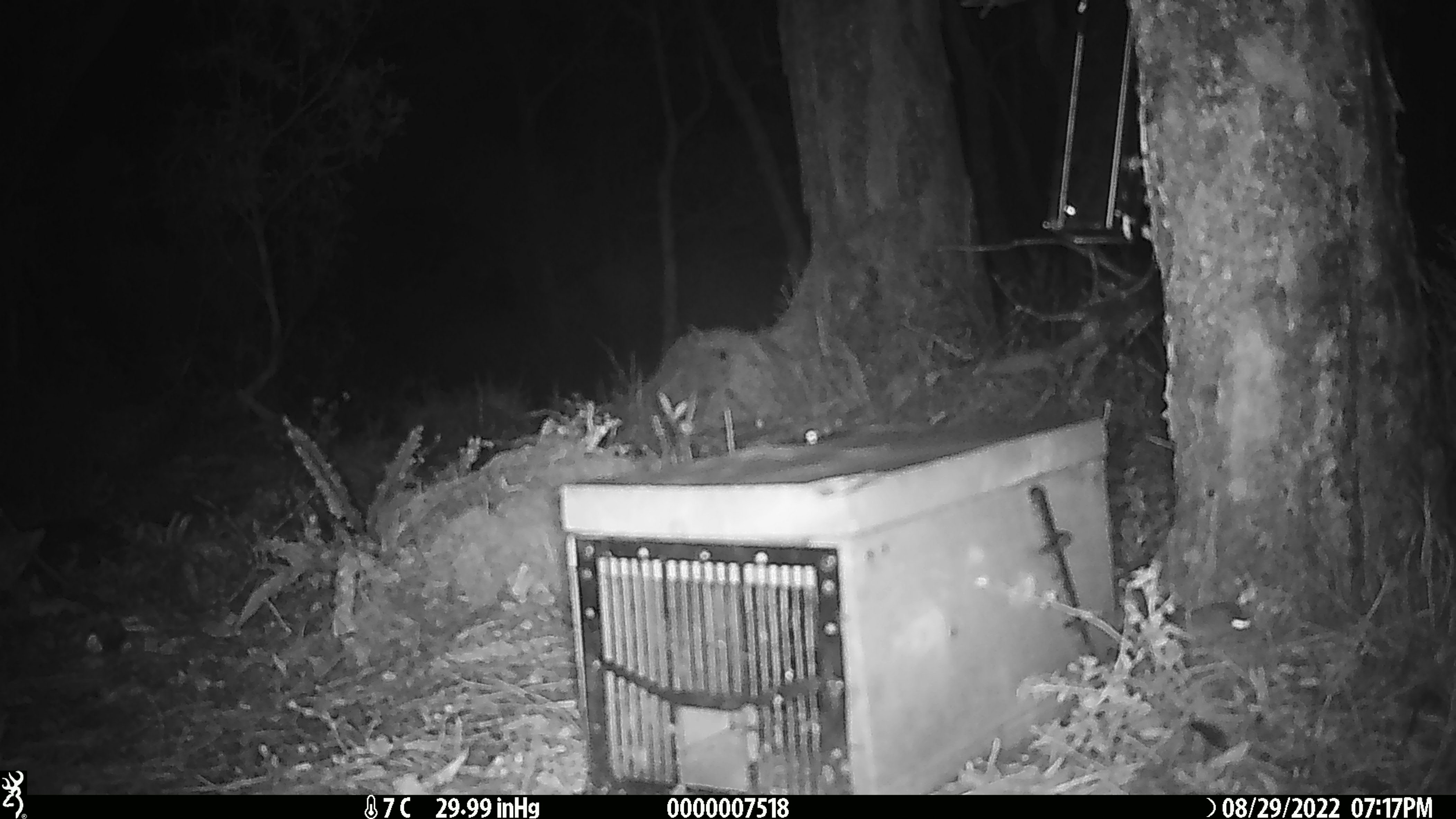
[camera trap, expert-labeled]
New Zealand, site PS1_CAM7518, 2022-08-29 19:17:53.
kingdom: Animalia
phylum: Chordata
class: Mammalia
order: Rodentia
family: Muridae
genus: Mus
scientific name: Mus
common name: mouse